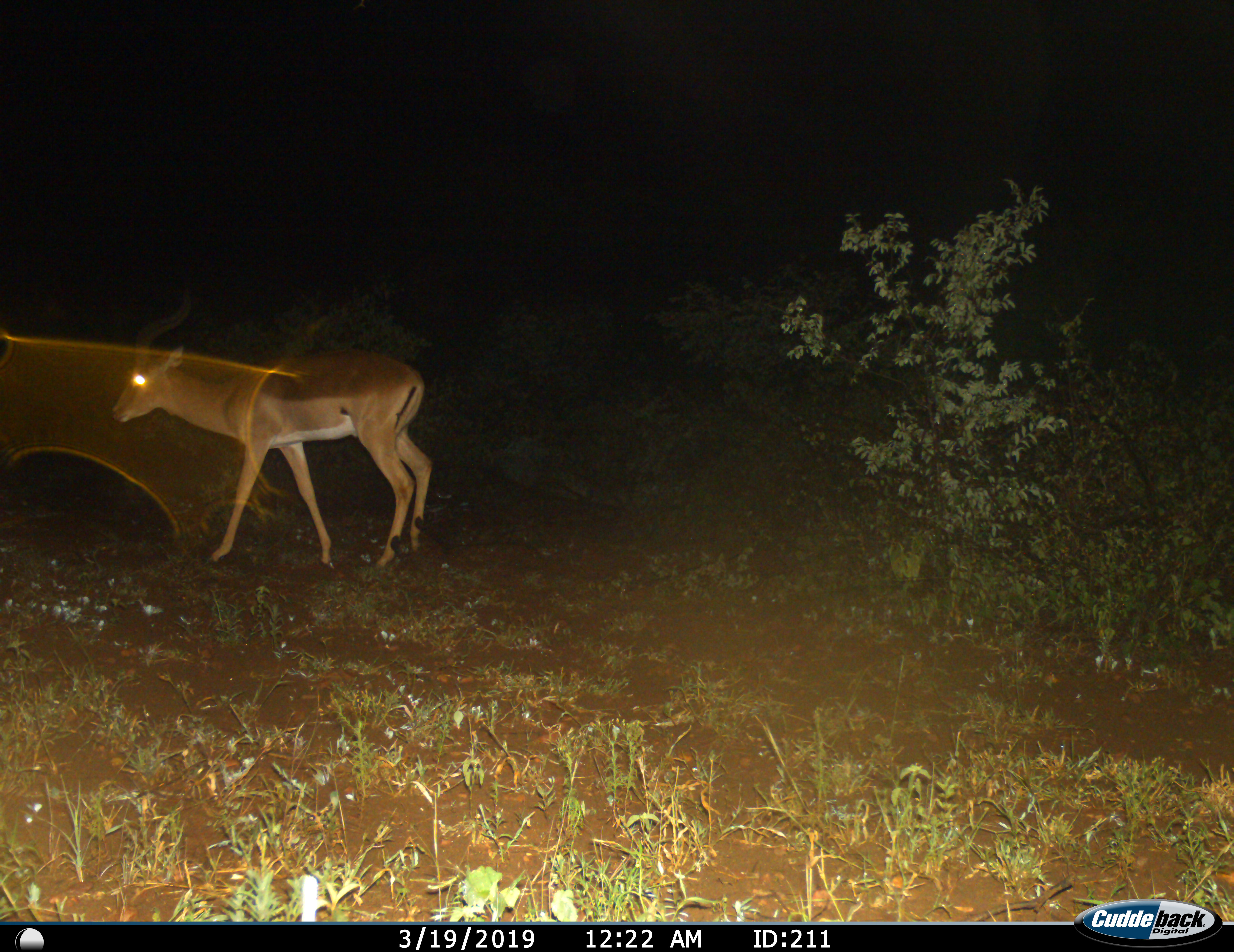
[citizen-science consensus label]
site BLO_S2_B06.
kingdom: Animalia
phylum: Chordata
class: Mammalia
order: Artiodactyla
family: Bovidae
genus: Aepyceros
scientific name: Aepyceros melampus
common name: impala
Impala (Aepyceros melampus), count 1. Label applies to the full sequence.